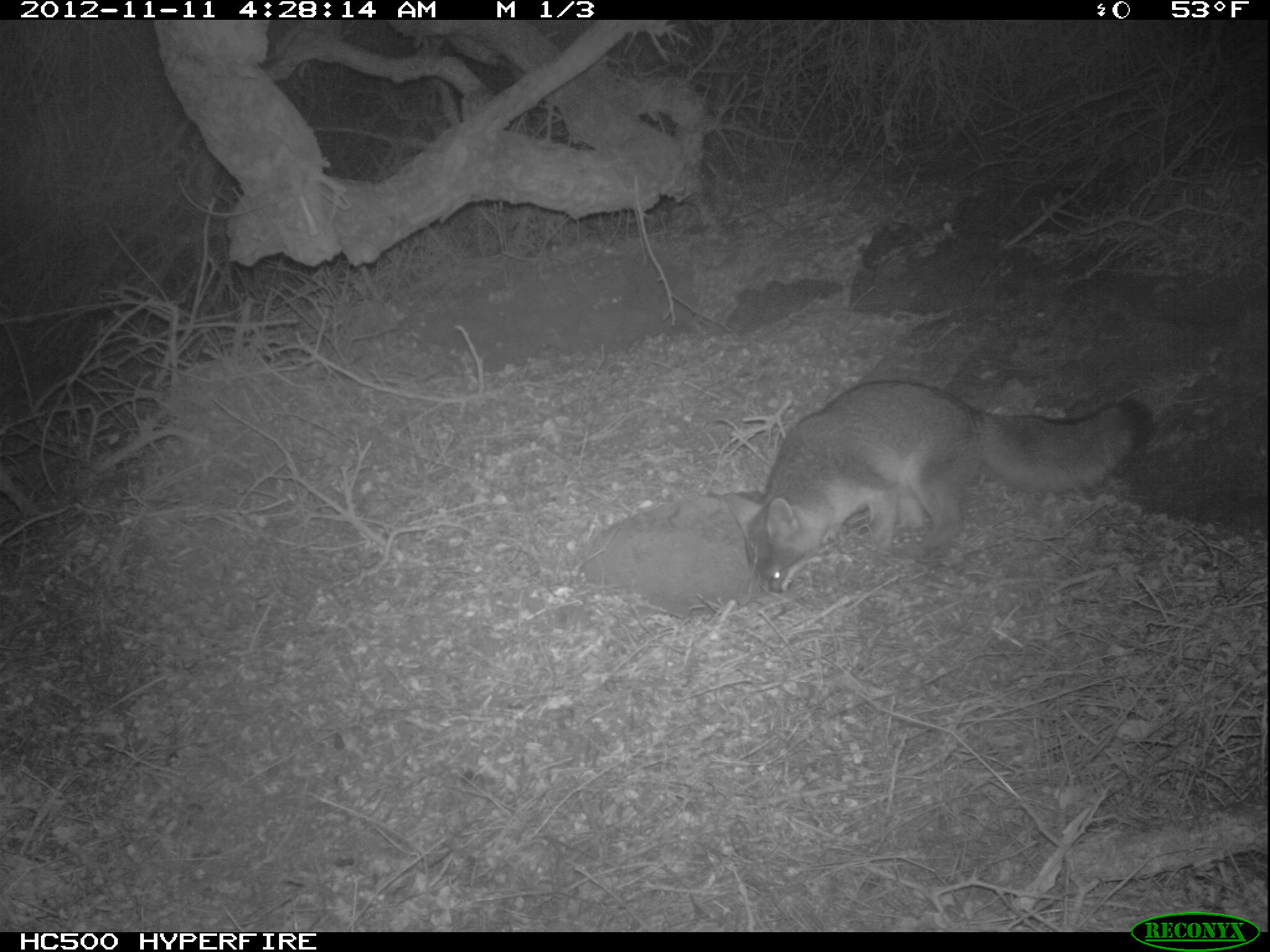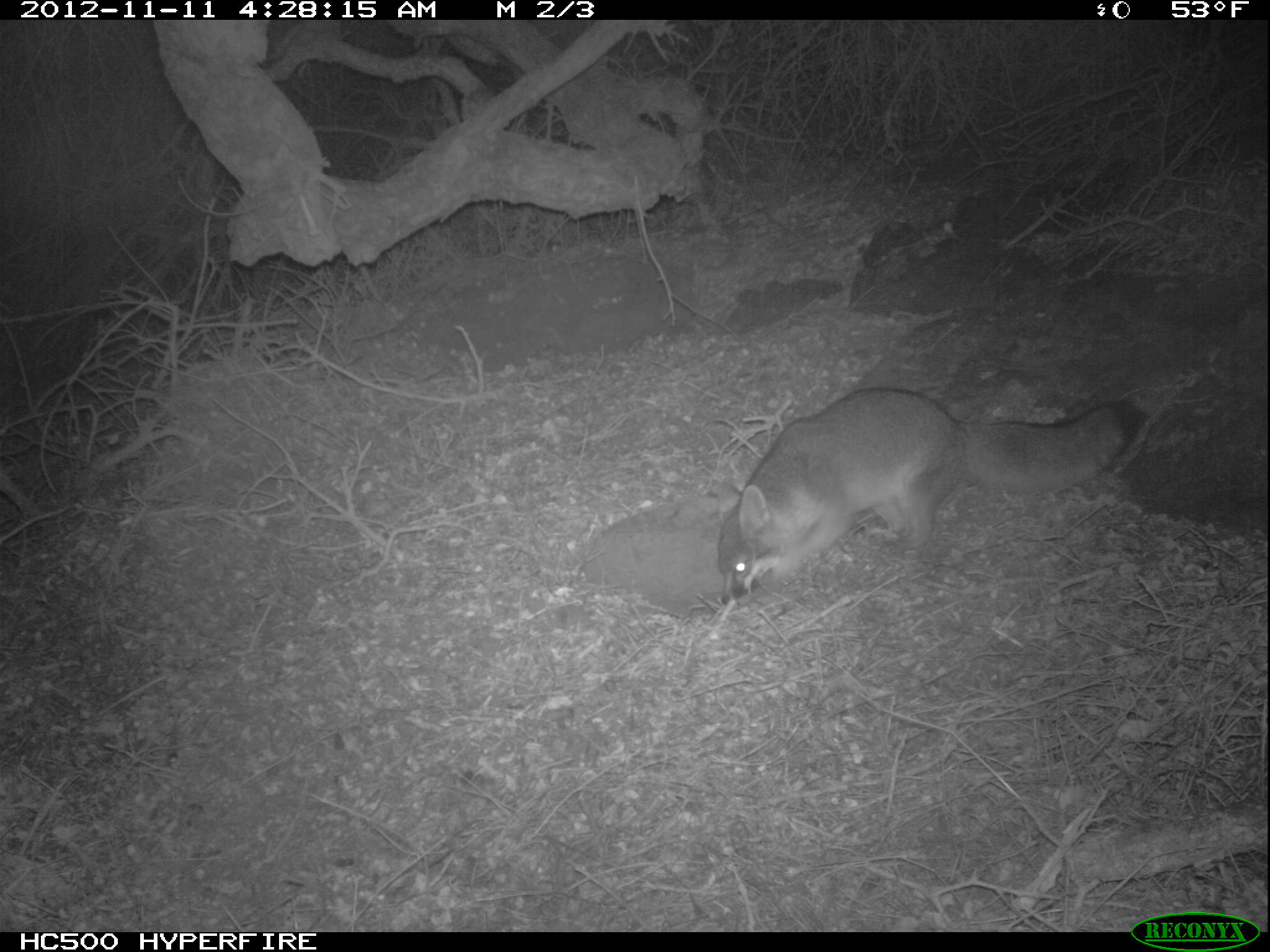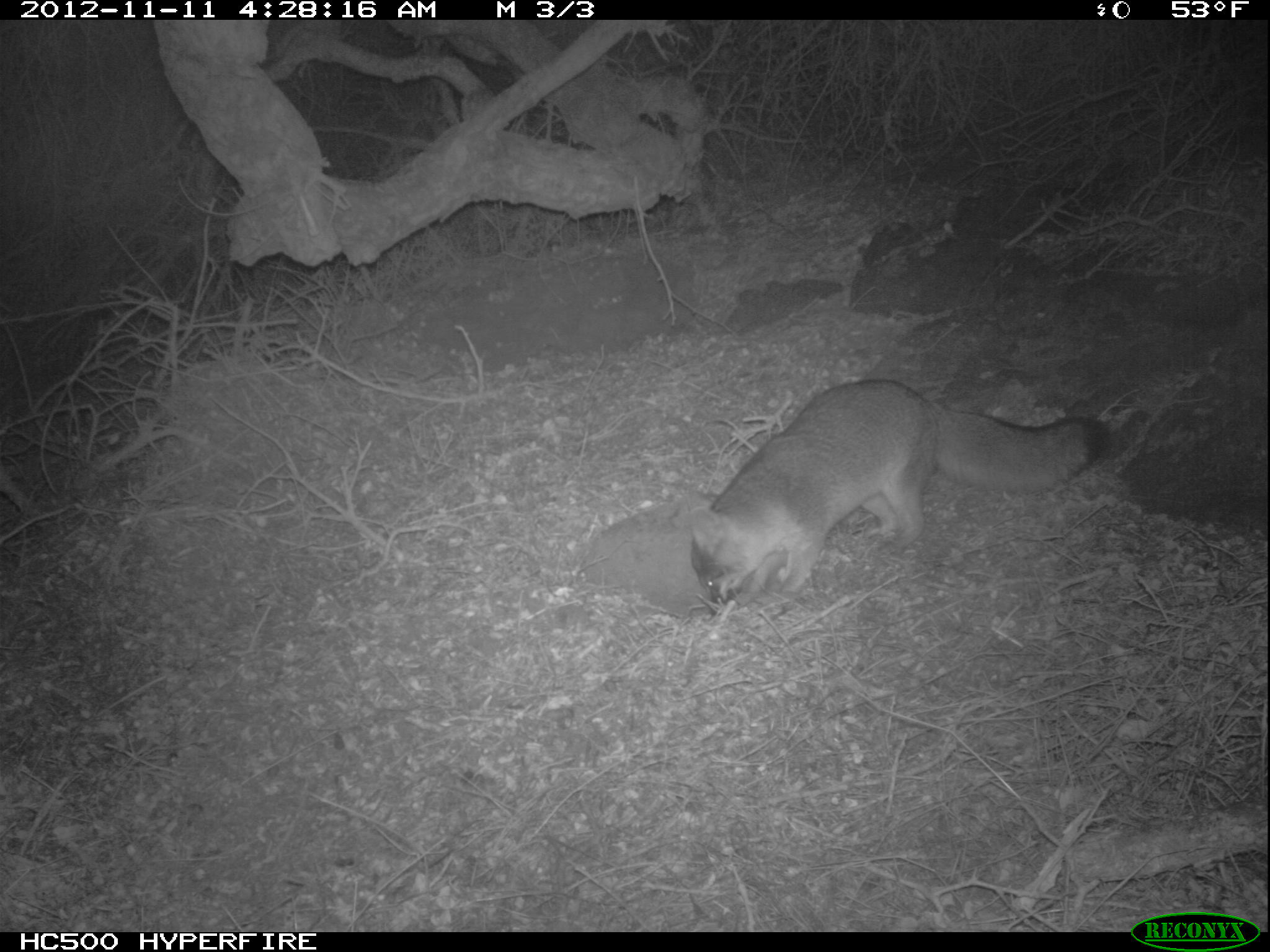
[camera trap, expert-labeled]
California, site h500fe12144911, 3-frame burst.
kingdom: Animalia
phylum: Chordata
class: Mammalia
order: Carnivora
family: Canidae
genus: Urocyon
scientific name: Urocyon littoralis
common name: island fox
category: fox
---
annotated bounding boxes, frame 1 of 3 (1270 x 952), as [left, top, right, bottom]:
fox: [723, 376, 1153, 593]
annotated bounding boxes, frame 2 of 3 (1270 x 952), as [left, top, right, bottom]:
fox: [716, 387, 1147, 606]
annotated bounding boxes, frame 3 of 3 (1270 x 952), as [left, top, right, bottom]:
fox: [687, 378, 1111, 617]